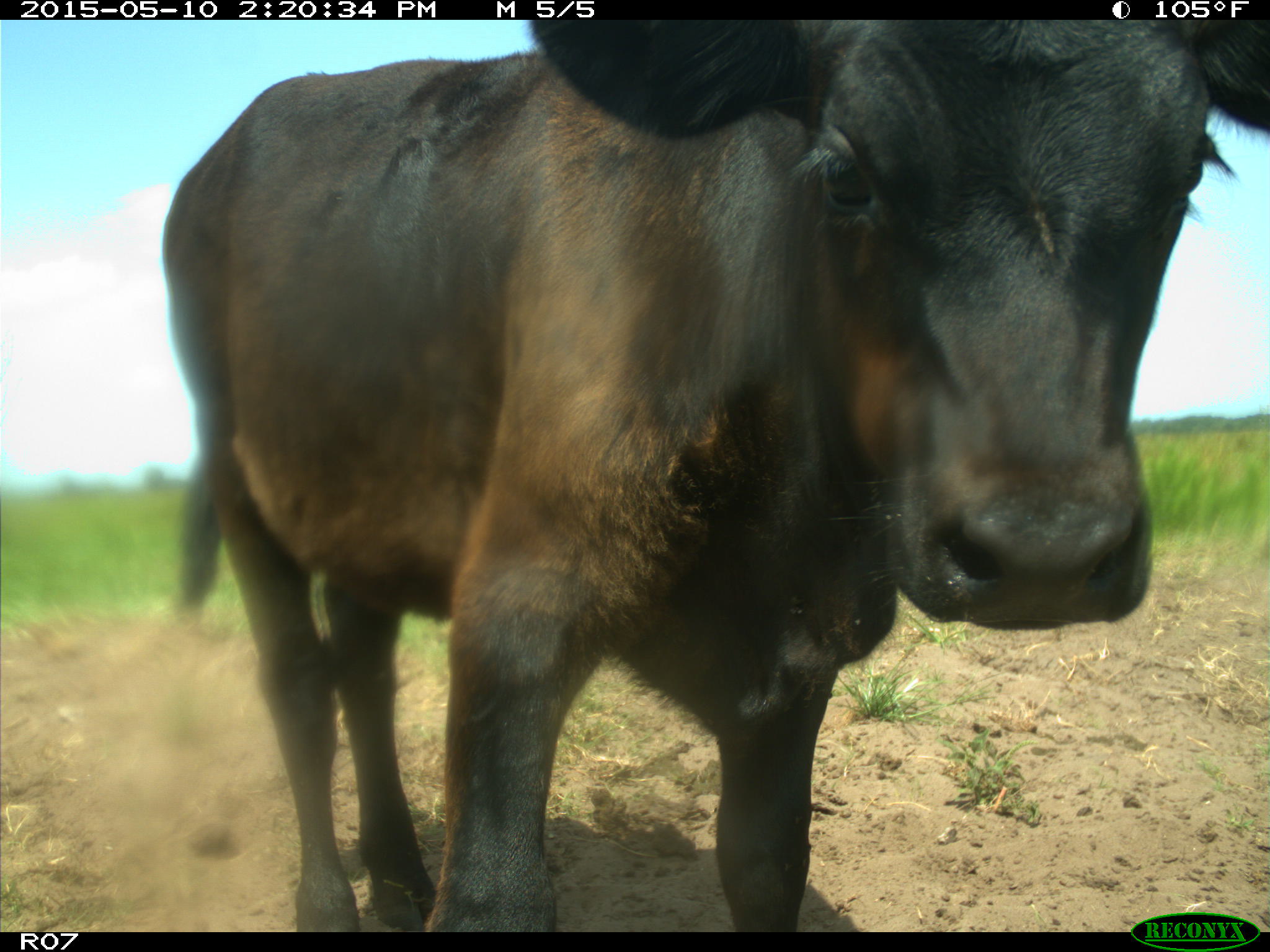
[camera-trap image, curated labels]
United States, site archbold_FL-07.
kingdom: Animalia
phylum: Chordata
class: Mammalia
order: Artiodactyla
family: Bovidae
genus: Bos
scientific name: Bos taurus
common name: domestic cow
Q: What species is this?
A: Bos taurus (domestic cow).